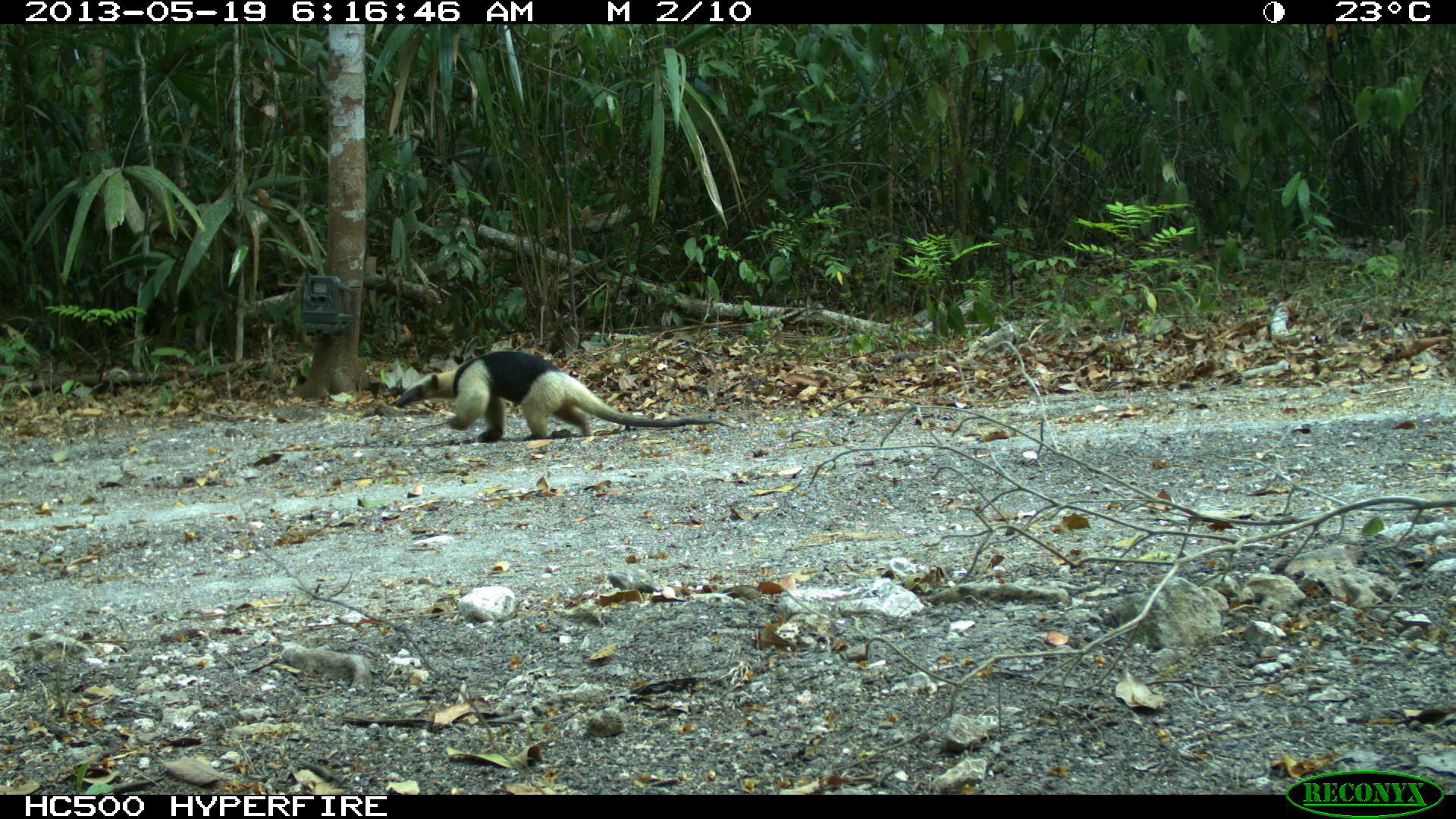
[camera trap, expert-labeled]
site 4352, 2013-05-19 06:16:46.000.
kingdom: Animalia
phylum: Chordata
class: Mammalia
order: Pilosa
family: Myrmecophagidae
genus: Tamandua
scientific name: Tamandua mexicana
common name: northern tamandua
Tamandua mexicana (northern tamandua), count 1.